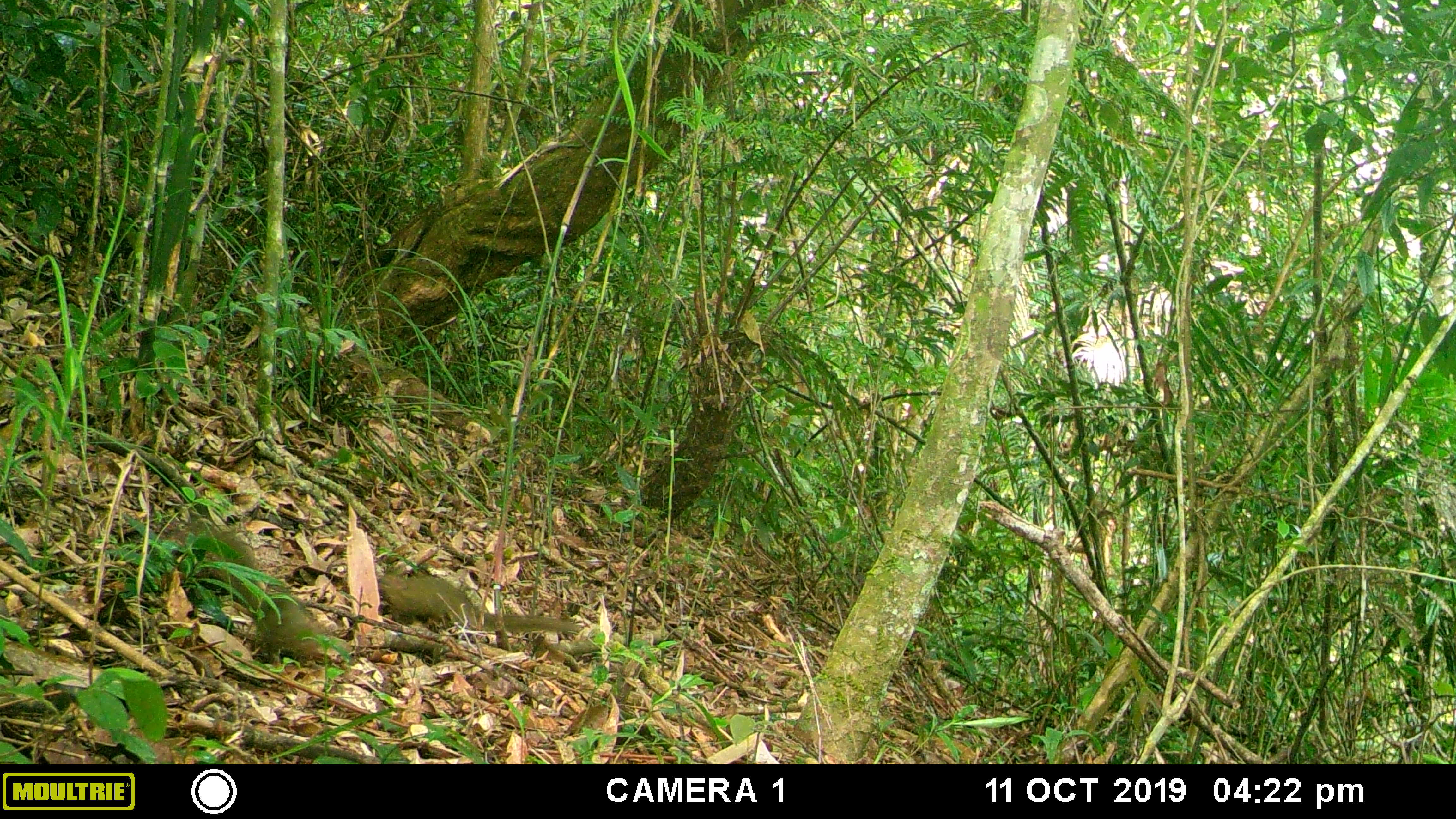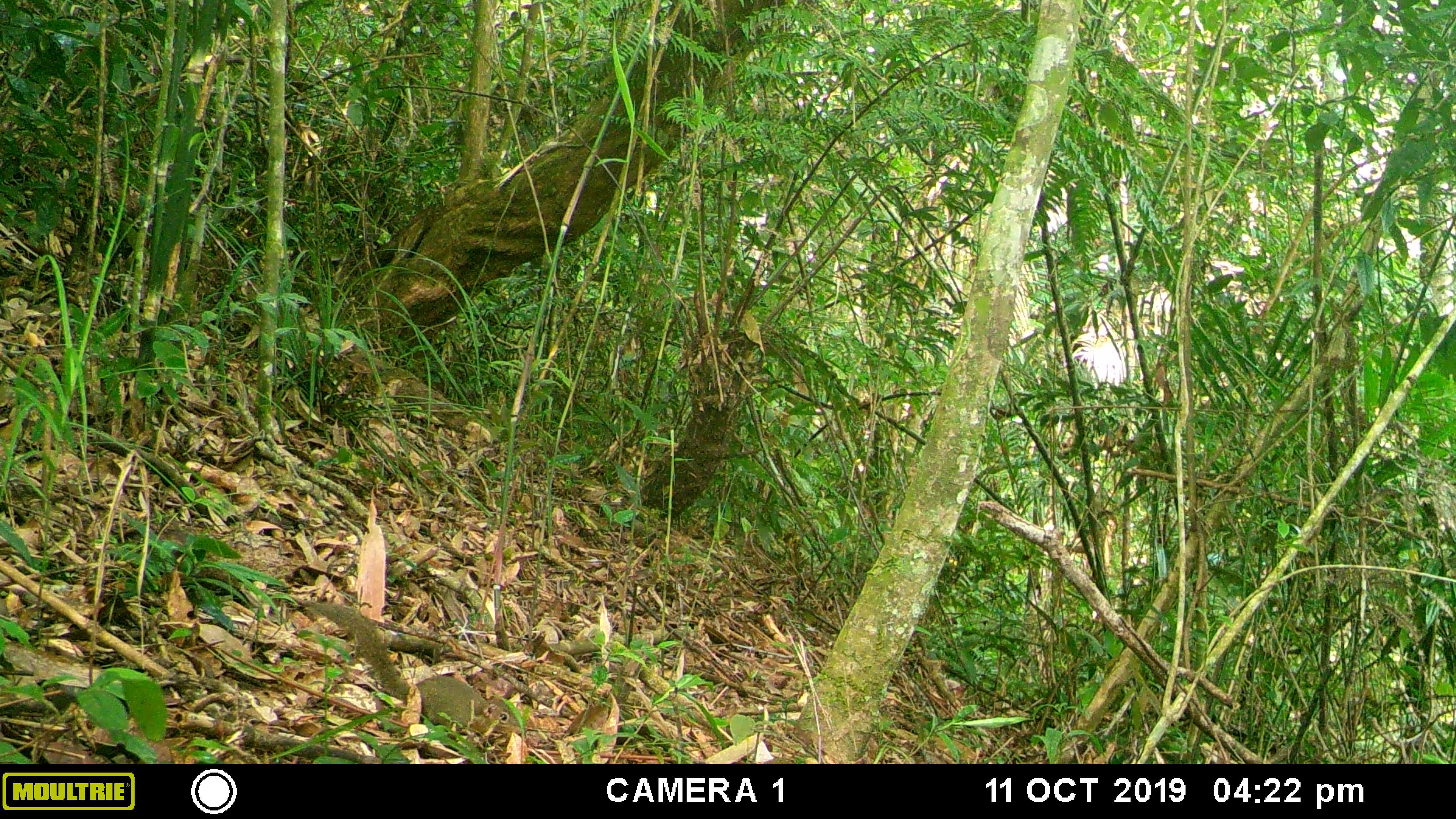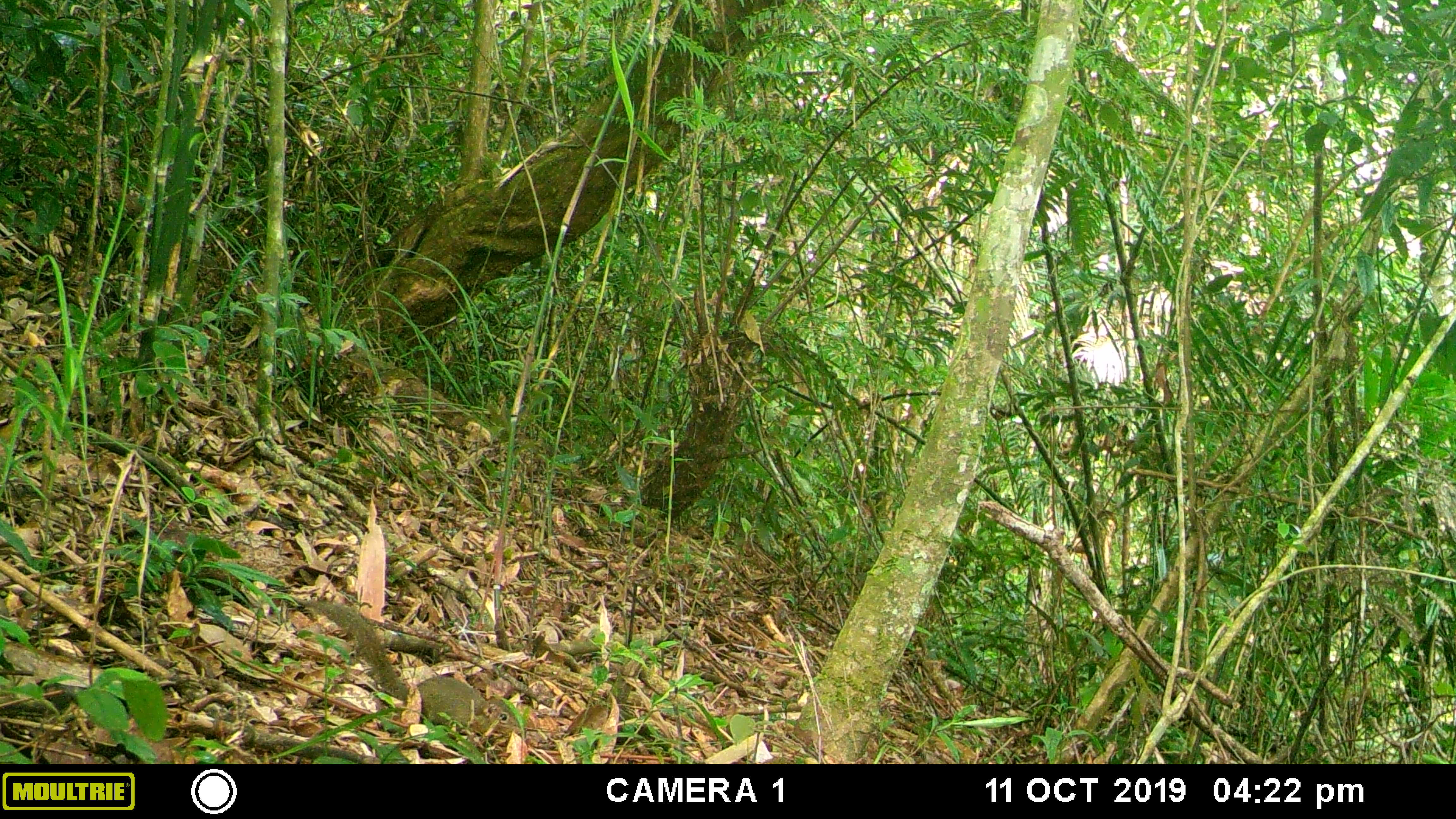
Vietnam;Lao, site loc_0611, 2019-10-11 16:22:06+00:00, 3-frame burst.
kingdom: Animalia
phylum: Chordata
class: Mammalia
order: Scandentia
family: Tupaiidae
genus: Tupaia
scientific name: Tupaia belangeri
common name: northern treeshrew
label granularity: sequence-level